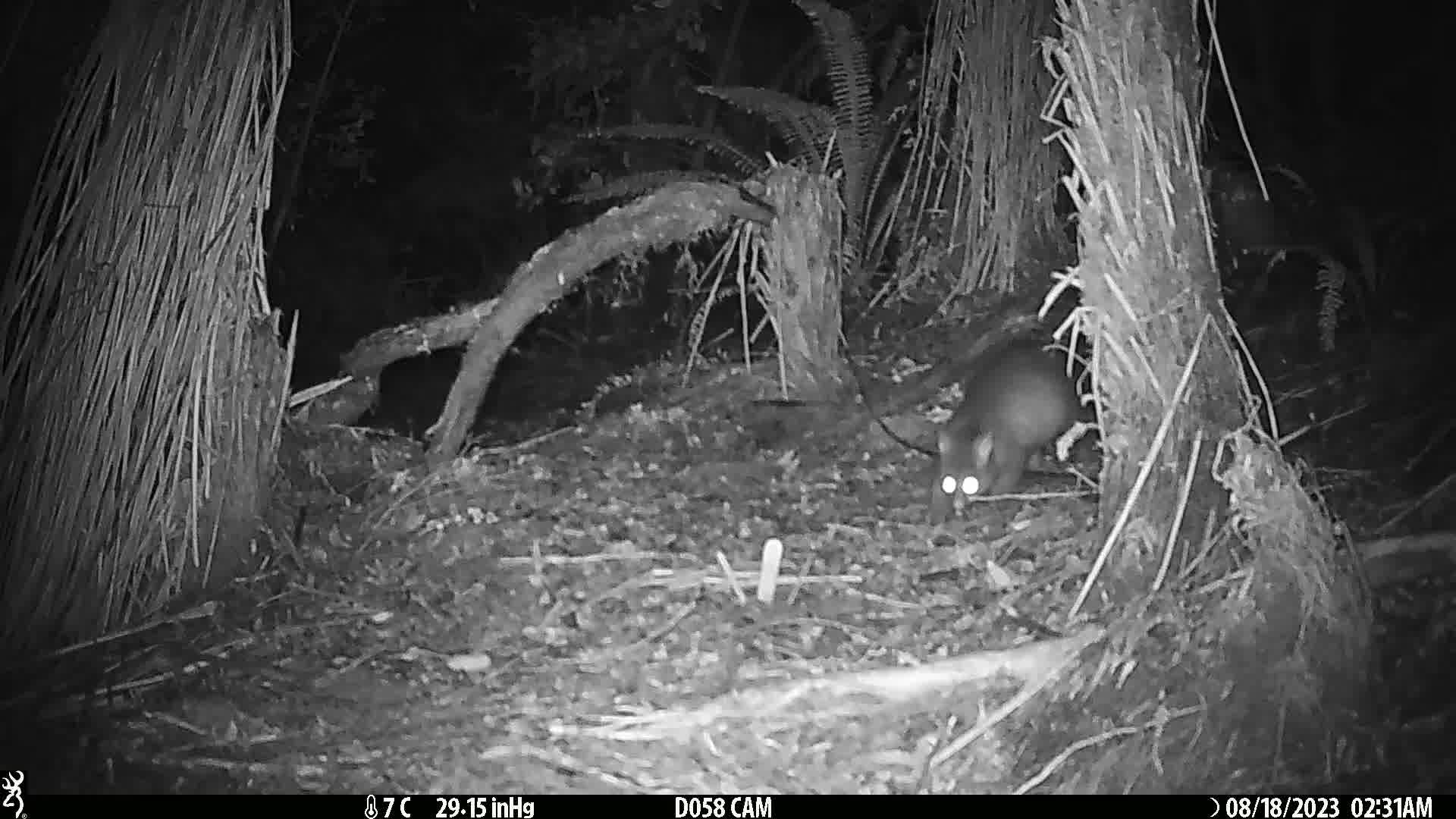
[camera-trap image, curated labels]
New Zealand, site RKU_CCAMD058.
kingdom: Animalia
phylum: Chordata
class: Mammalia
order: Diprotodontia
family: Phalangeridae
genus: Trichosurus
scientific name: Trichosurus vulpecula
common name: common brushtail possum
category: possum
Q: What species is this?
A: Possum (common brushtail possum) (Trichosurus vulpecula).